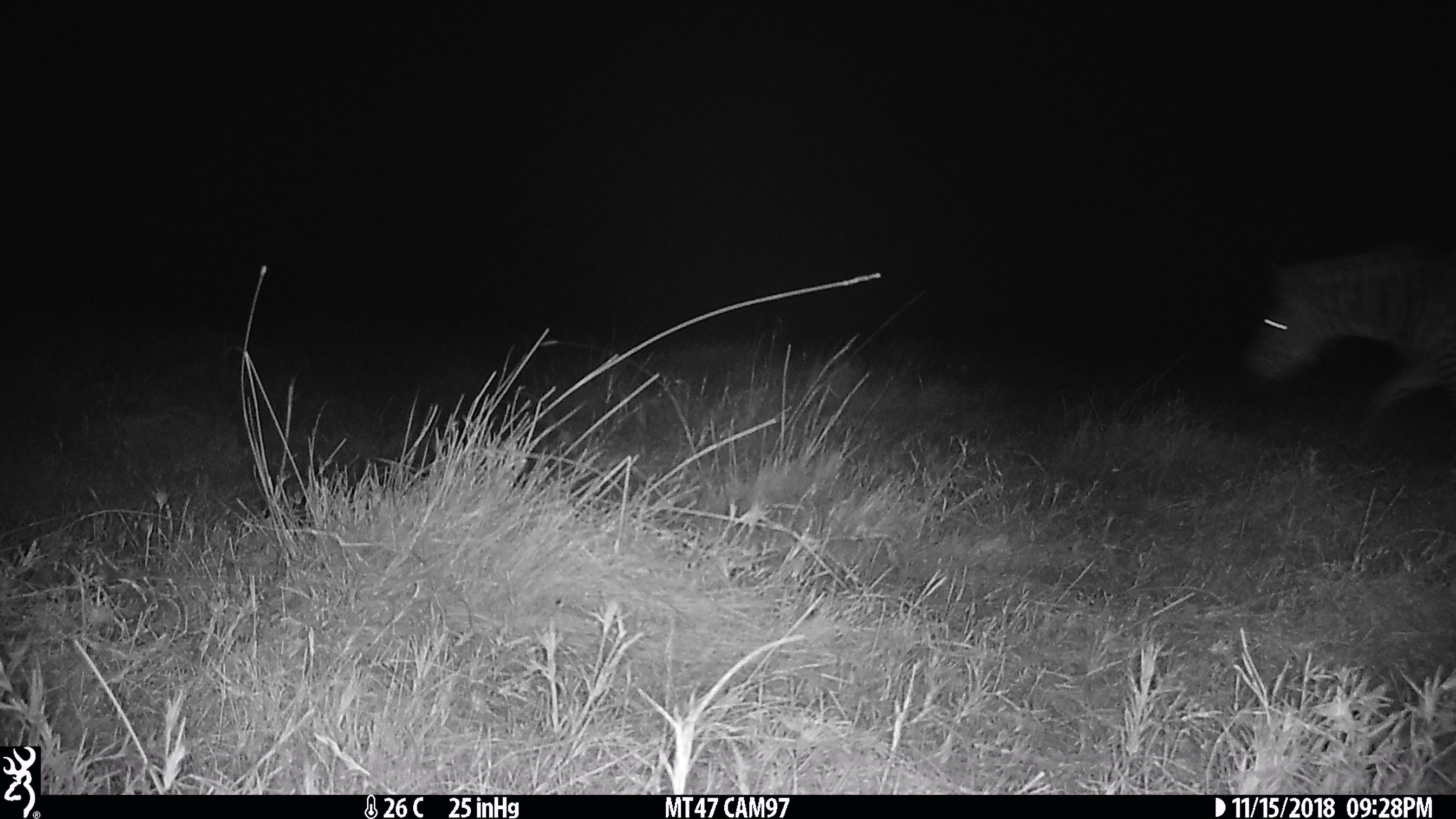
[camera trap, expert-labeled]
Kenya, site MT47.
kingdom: Animalia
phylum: Chordata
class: Mammalia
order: Perissodactyla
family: Equidae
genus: Equus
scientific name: Equus quagga burchellii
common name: burchell's zebra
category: zebra